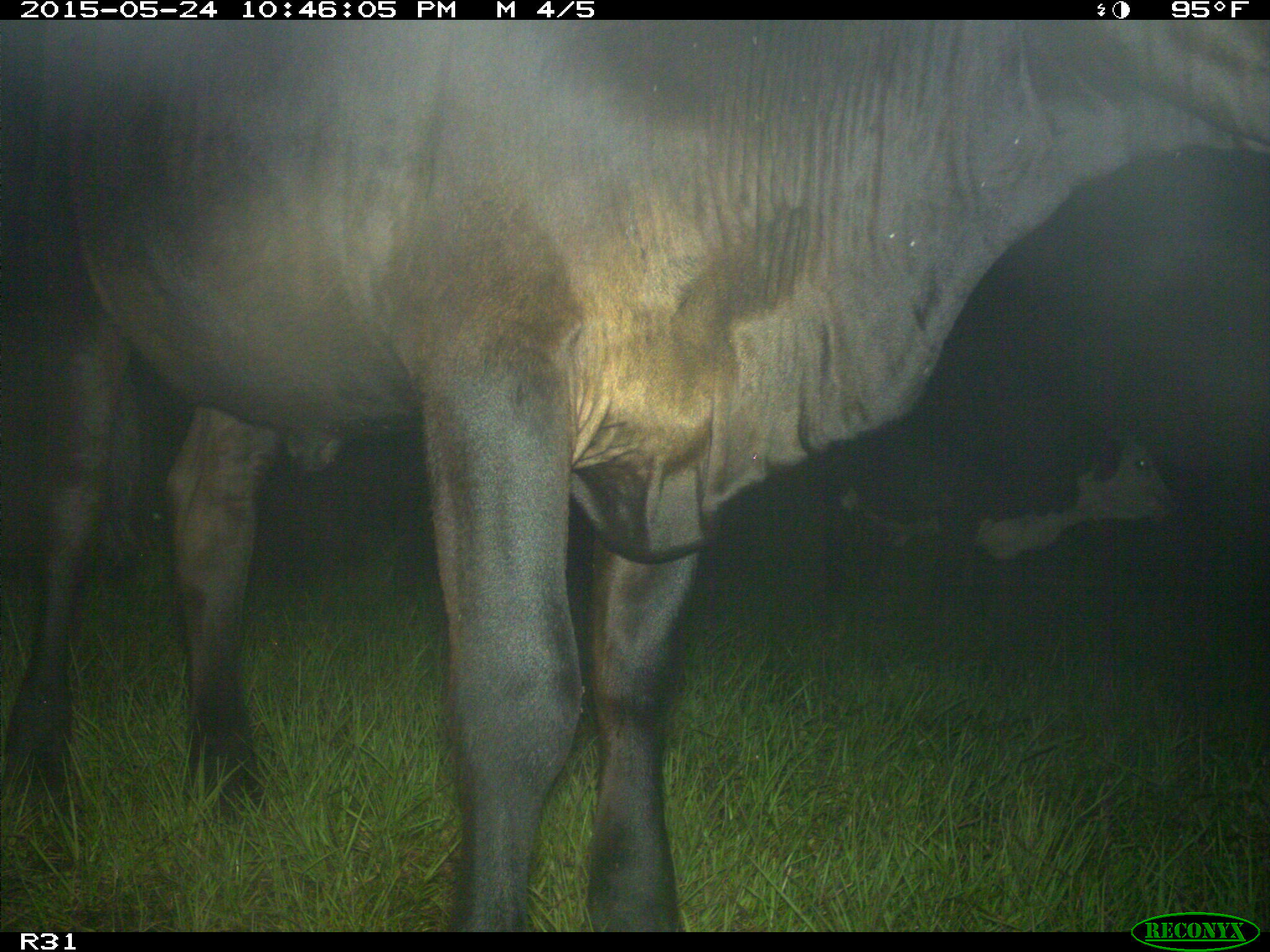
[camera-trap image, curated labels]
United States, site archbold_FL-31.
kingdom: Animalia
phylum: Chordata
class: Mammalia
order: Artiodactyla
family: Bovidae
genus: Bos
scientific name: Bos taurus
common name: domestic cow